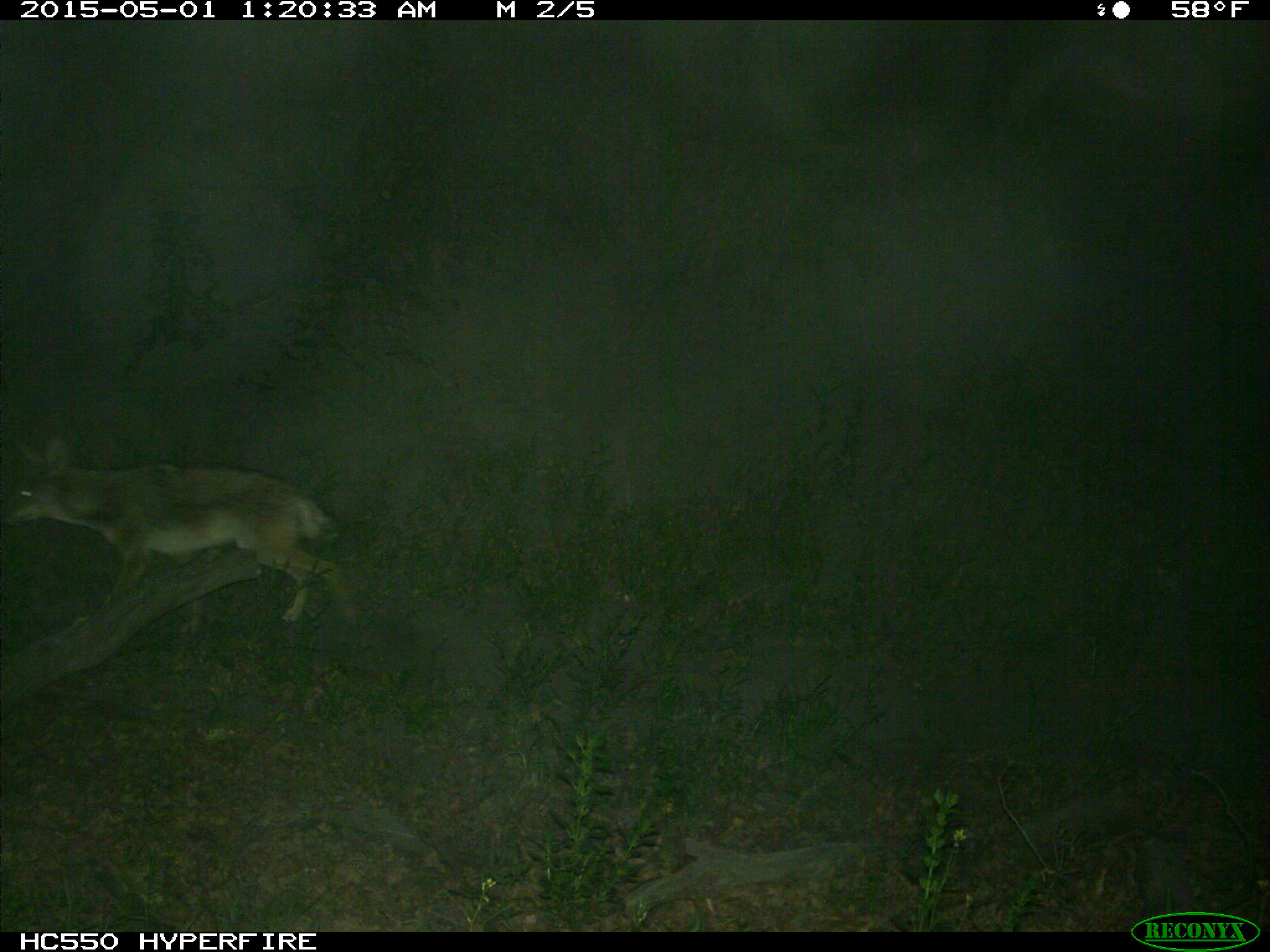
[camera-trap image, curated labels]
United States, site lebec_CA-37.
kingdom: Animalia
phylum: Chordata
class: Mammalia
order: Carnivora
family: Canidae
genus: Canis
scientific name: Canis latrans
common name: coyote